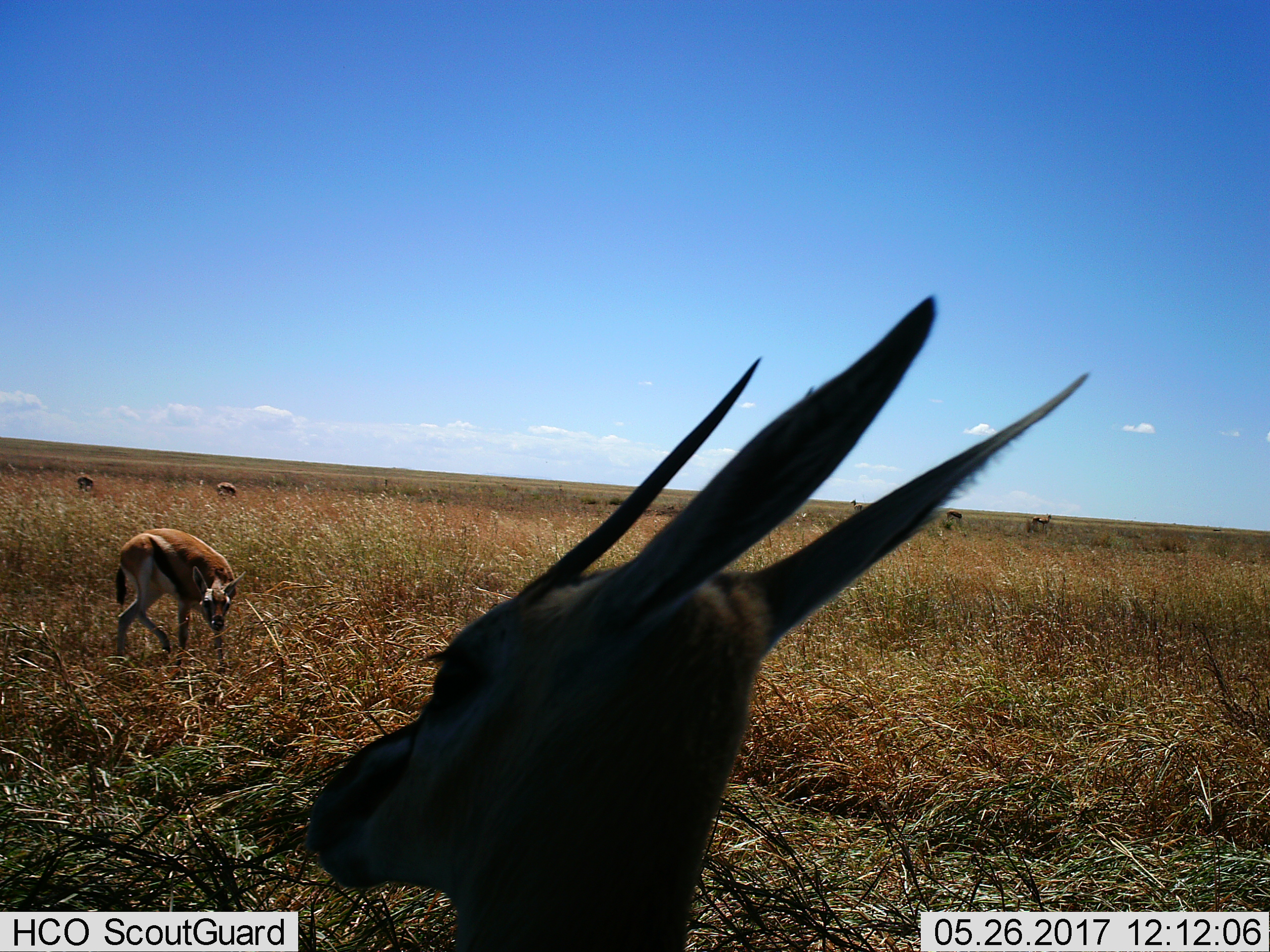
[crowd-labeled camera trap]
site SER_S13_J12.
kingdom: Animalia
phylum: Chordata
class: Mammalia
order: Artiodactyla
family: Bovidae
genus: Eudorcas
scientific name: Eudorcas thomsonii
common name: thomson's gazelle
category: gazellethomsons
Gazellethomsons (thomson's gazelle) (Eudorcas thomsonii), count 7. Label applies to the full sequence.